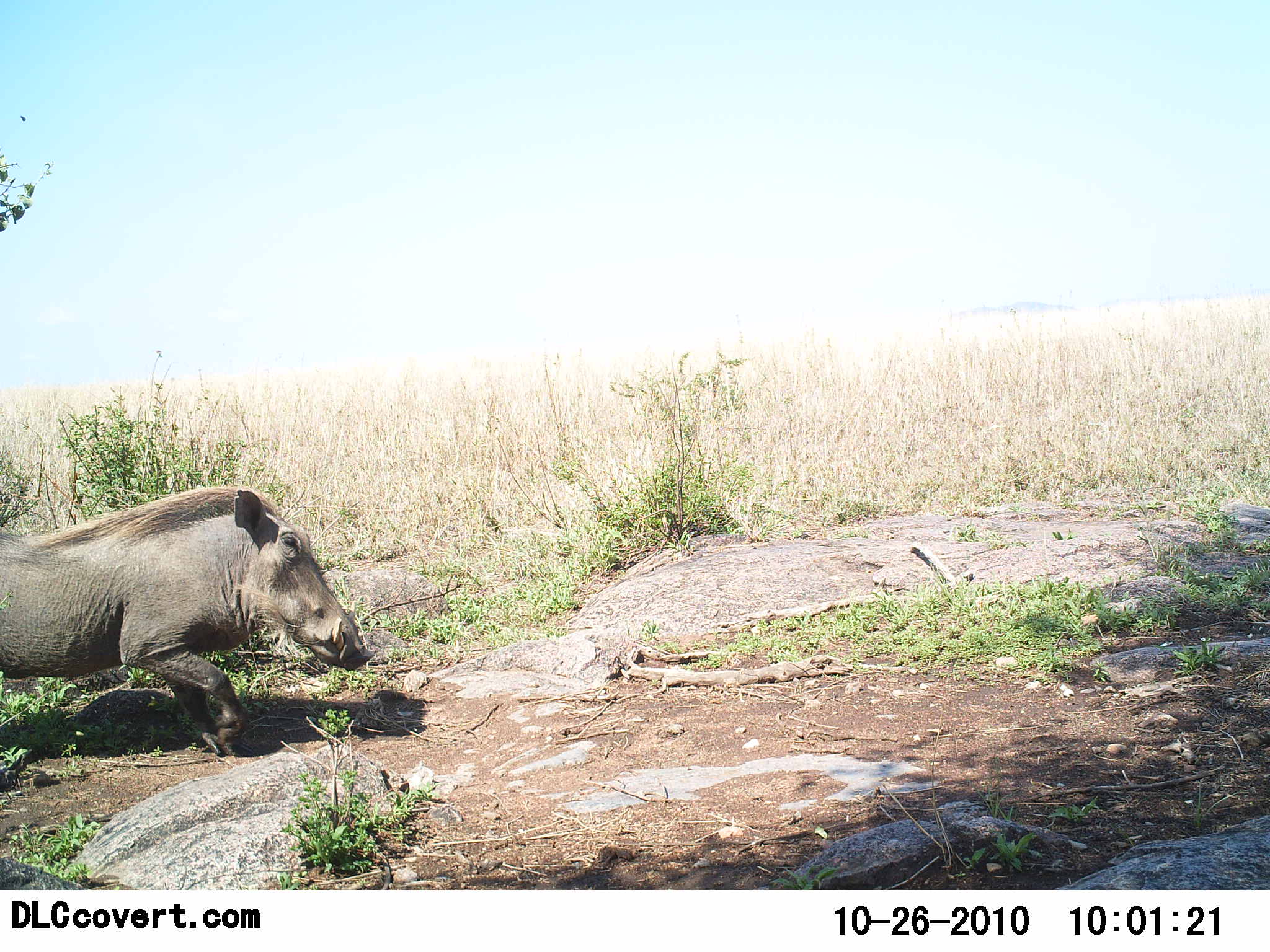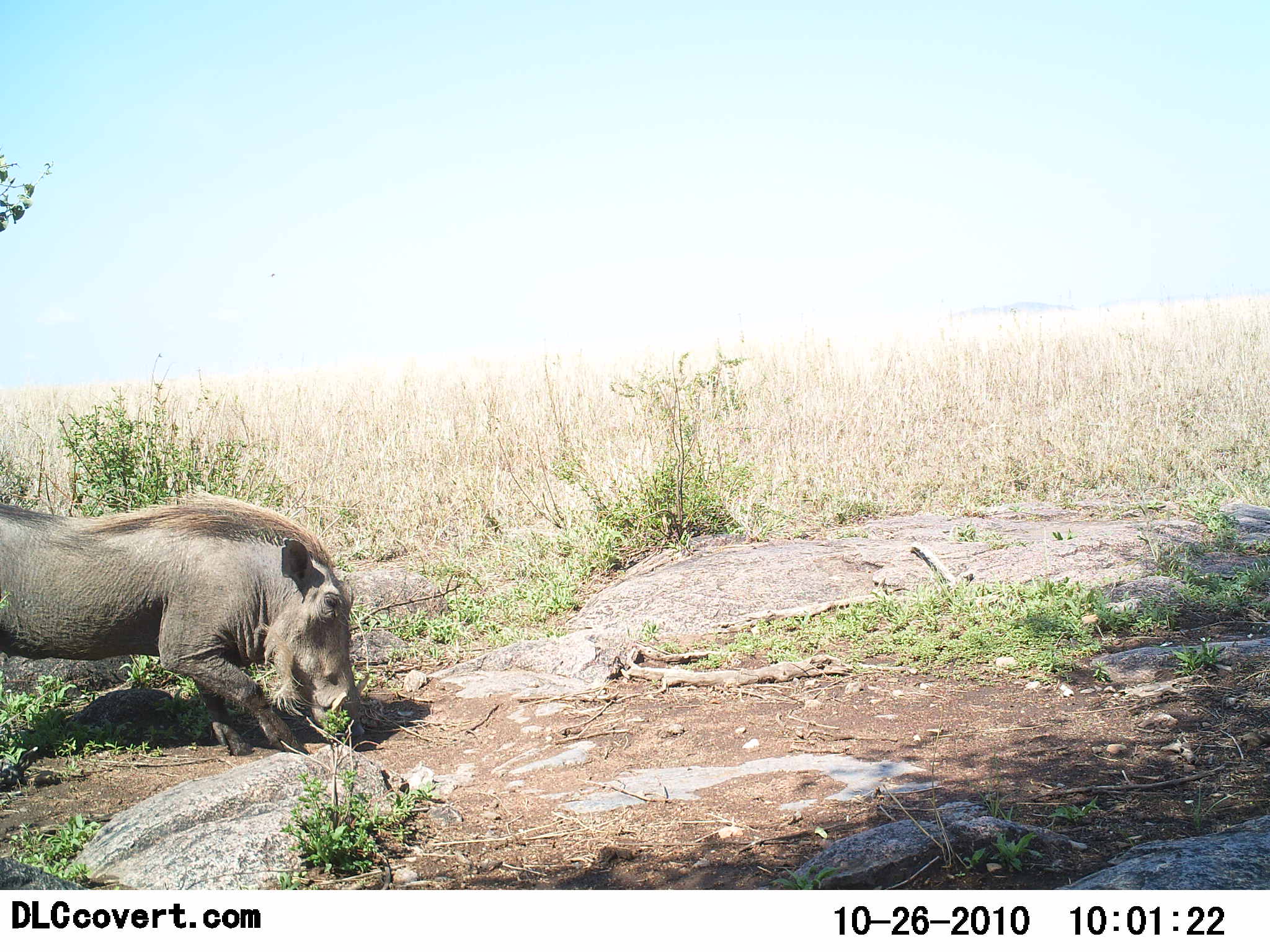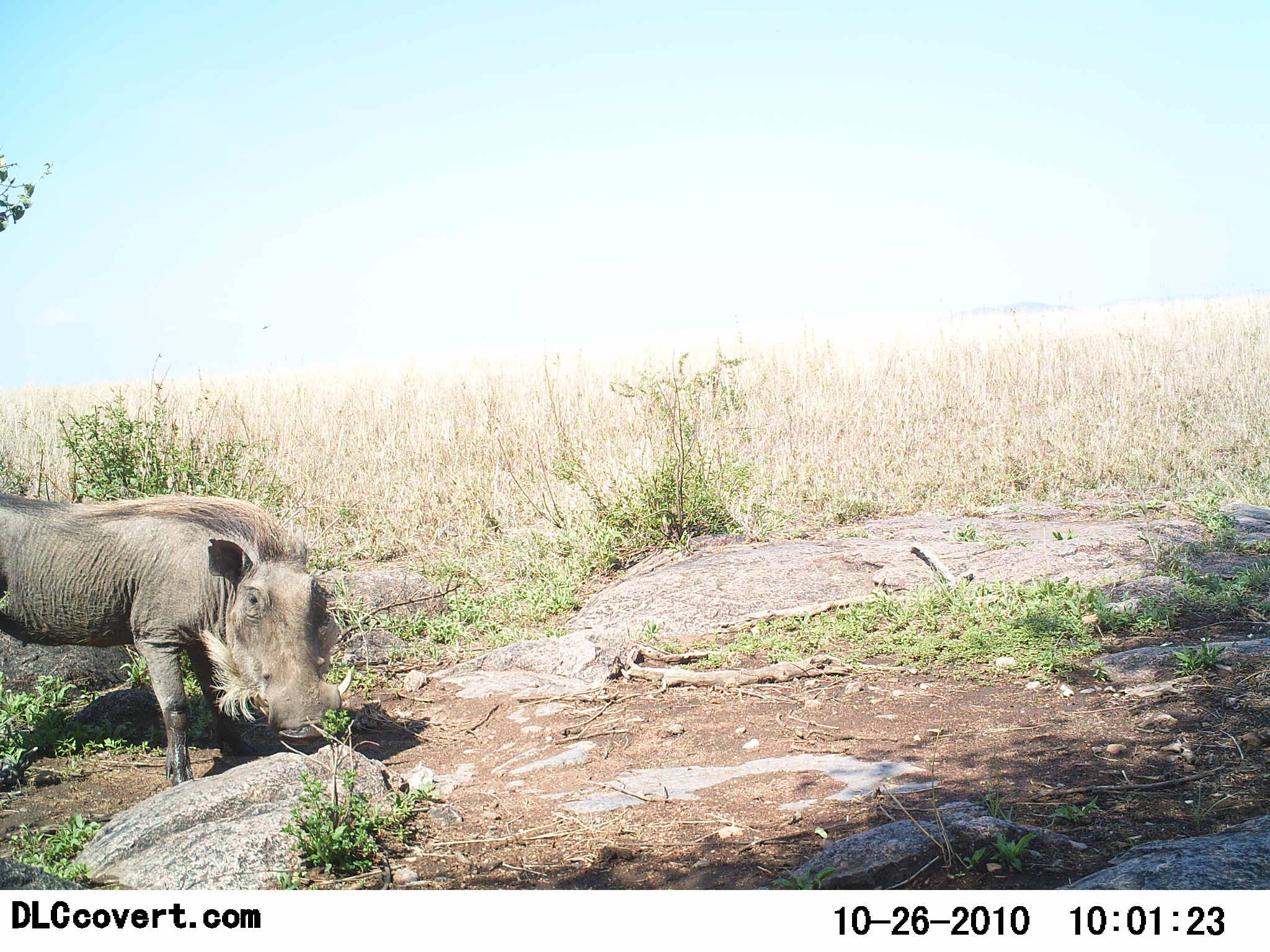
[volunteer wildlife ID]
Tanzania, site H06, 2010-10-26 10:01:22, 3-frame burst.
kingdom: Animalia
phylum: Chordata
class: Mammalia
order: Artiodactyla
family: Suidae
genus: Phacochoerus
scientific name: Phacochoerus africanus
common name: warthog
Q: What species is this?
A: Warthog (Phacochoerus africanus).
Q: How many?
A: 1.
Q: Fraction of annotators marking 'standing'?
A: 31%.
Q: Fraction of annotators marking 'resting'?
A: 0%.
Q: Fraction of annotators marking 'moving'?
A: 23%.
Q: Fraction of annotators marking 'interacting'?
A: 0%.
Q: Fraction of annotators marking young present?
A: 0%.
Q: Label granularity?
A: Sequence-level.